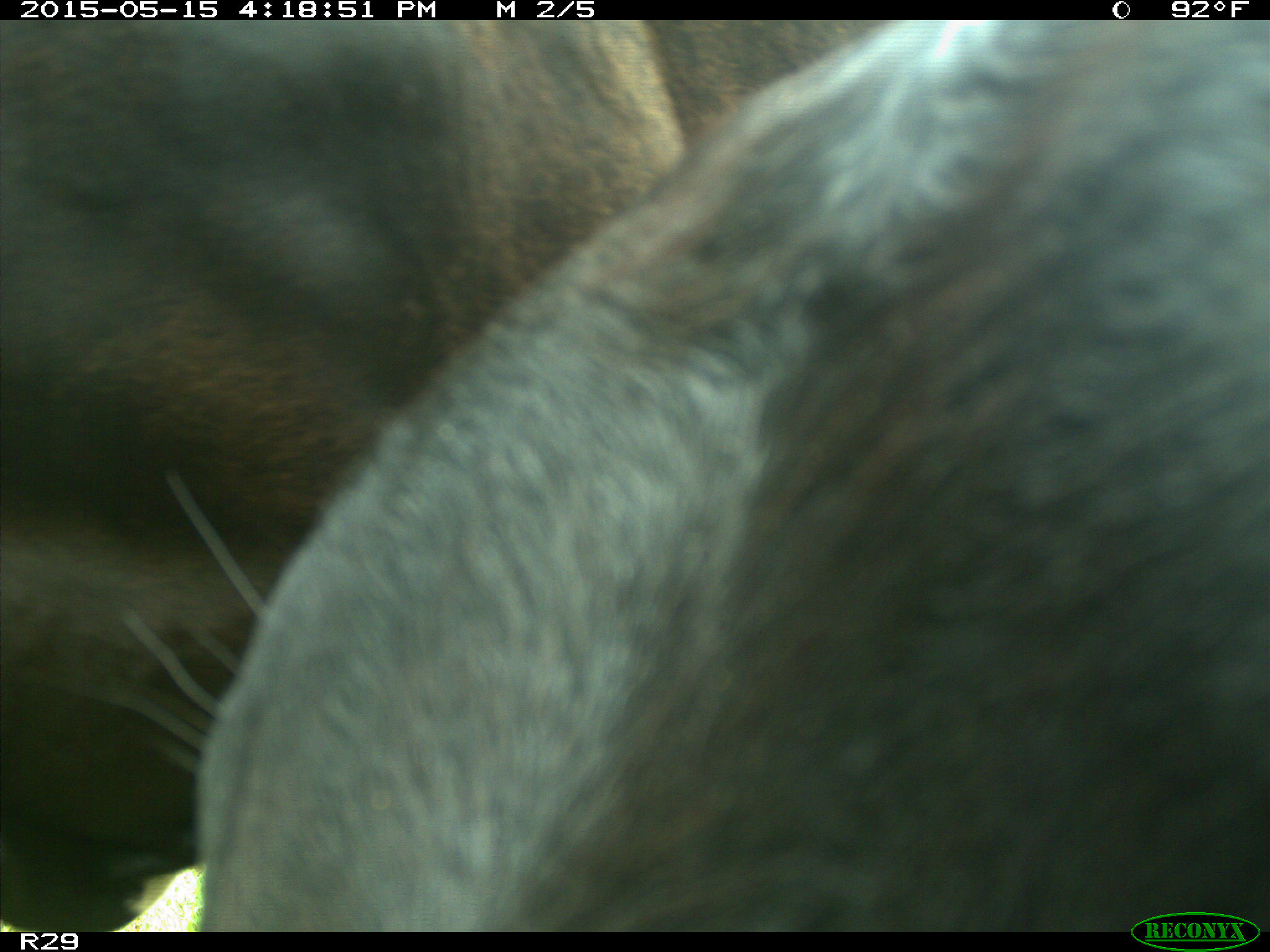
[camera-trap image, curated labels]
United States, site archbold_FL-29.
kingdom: Animalia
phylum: Chordata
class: Mammalia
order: Artiodactyla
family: Bovidae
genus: Bos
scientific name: Bos taurus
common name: domestic cow